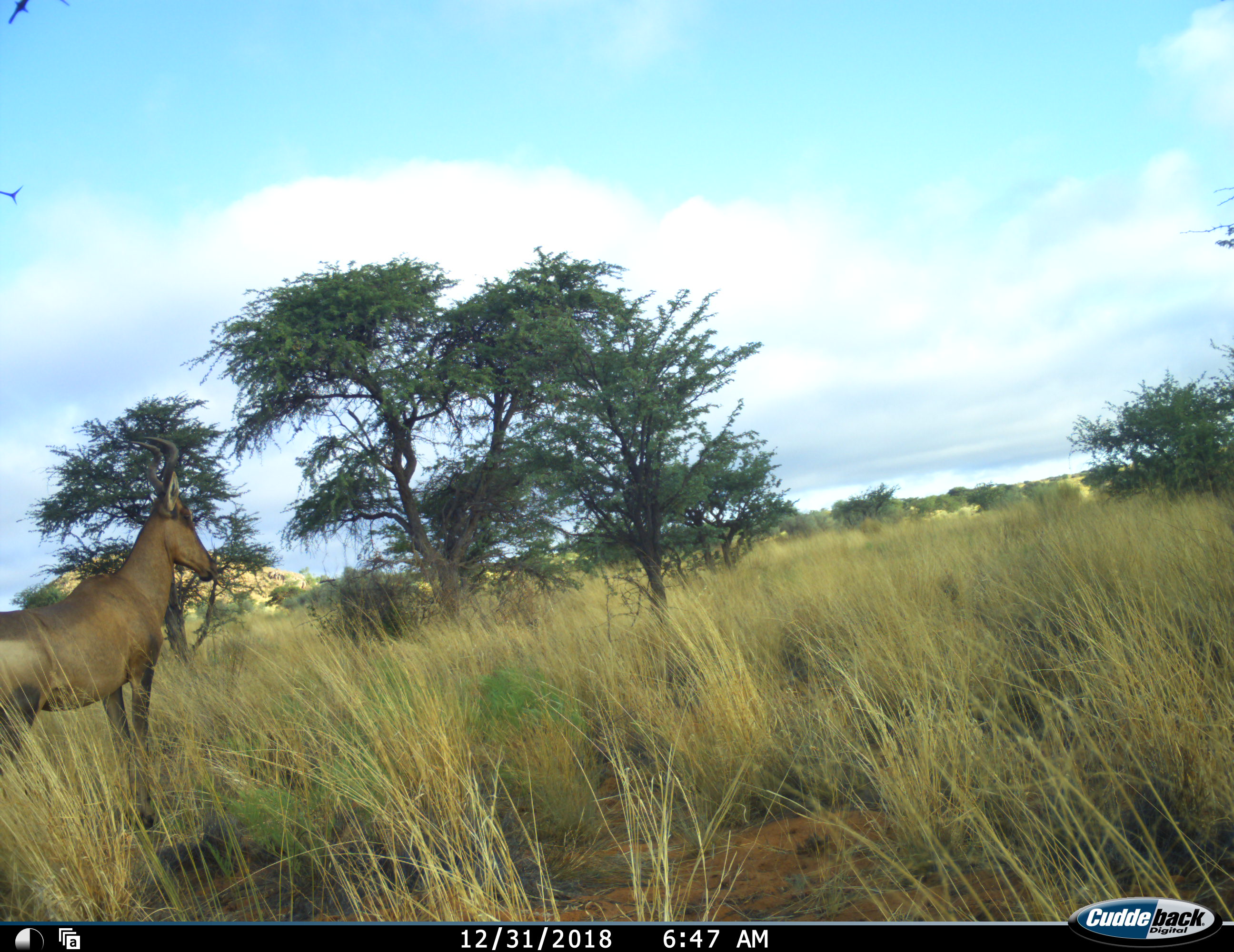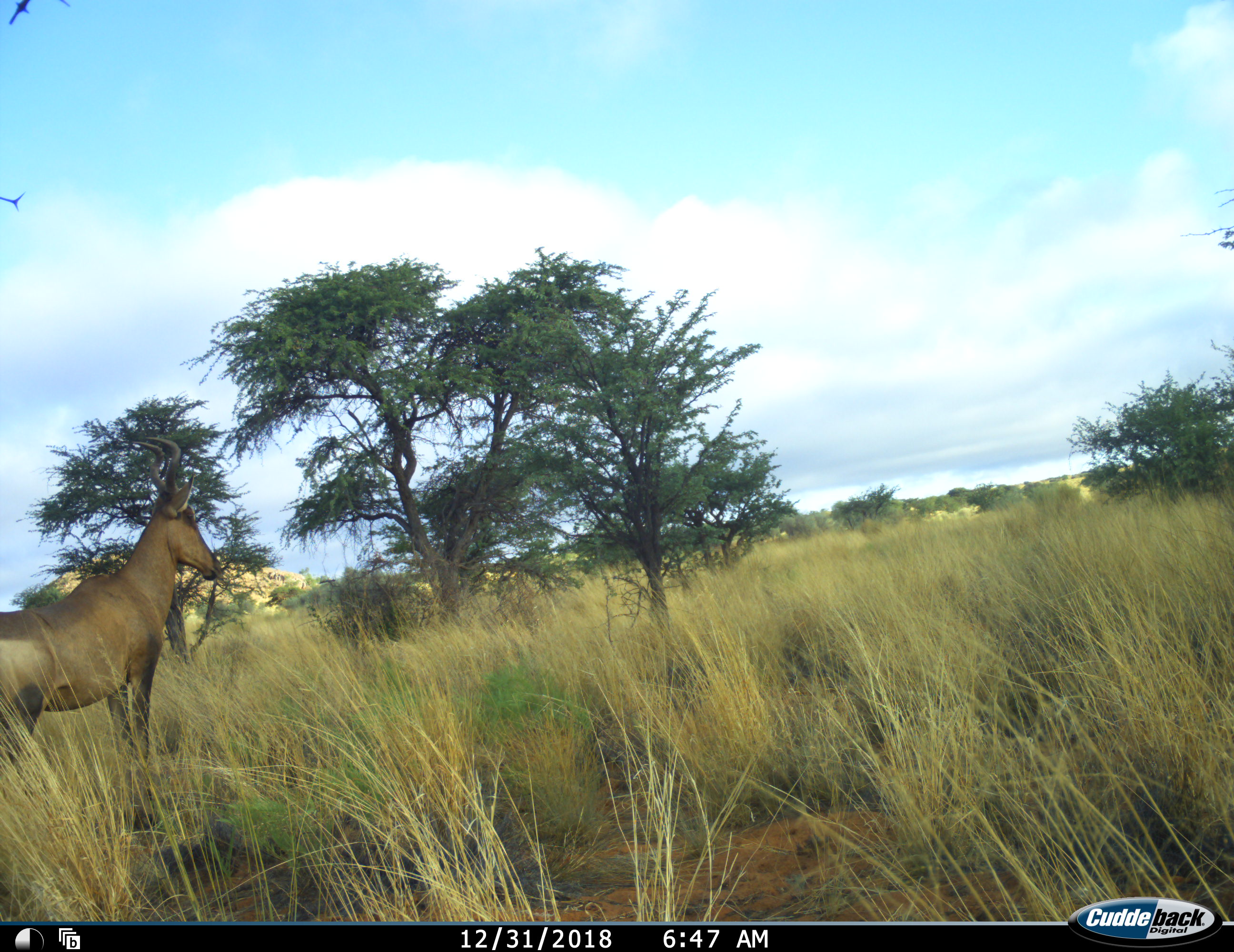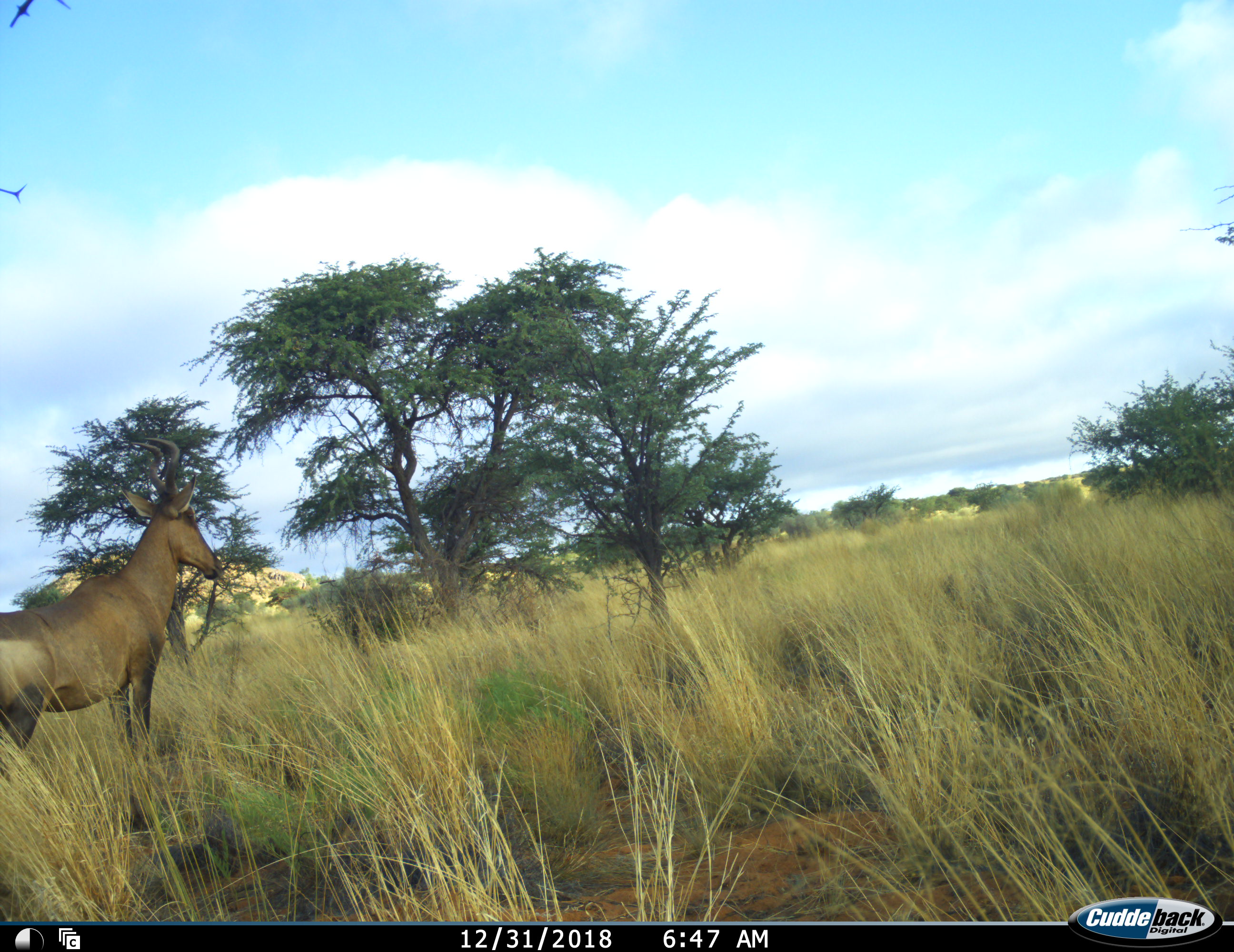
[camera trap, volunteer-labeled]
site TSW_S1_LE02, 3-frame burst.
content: unidentified animal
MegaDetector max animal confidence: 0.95